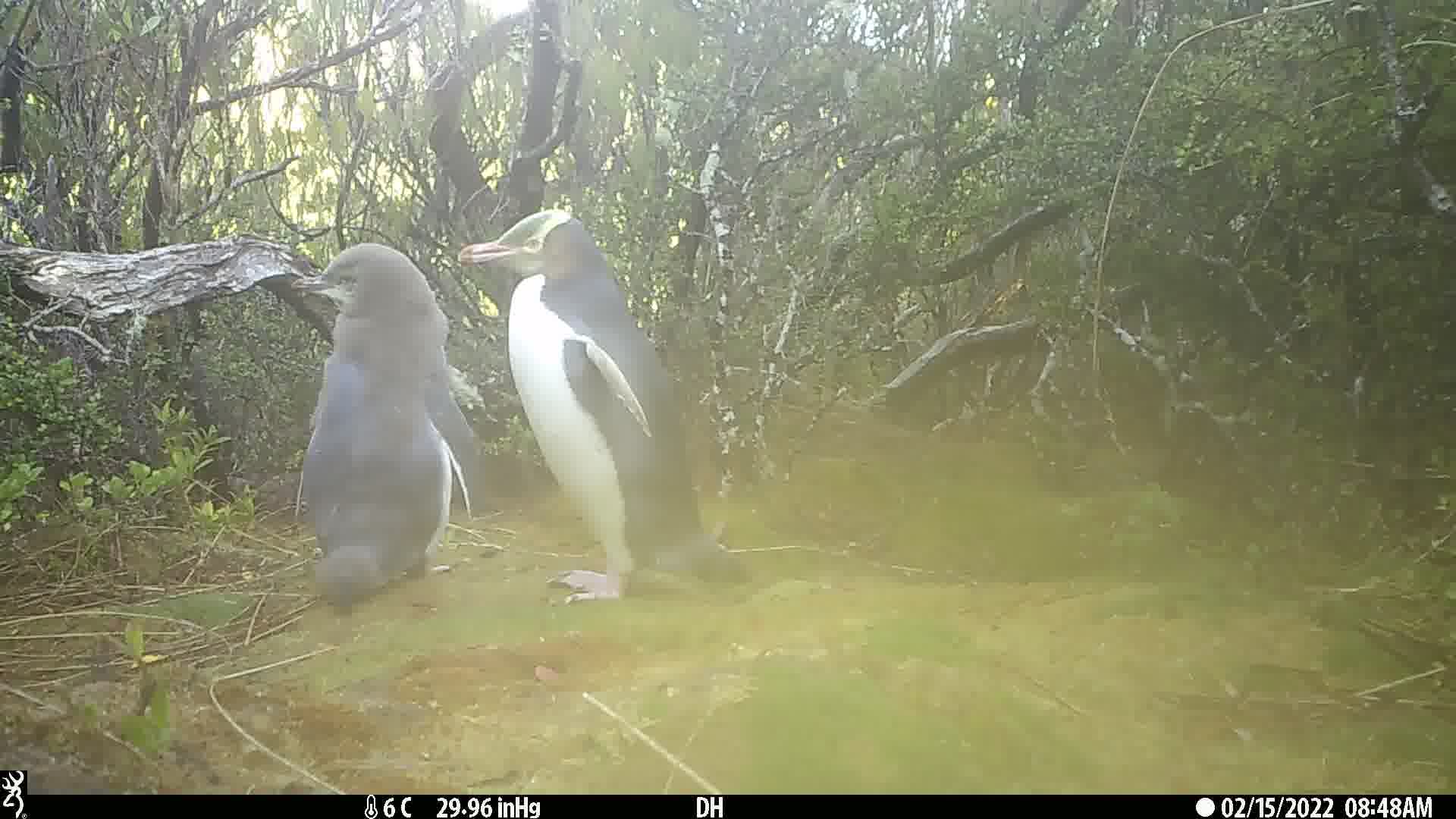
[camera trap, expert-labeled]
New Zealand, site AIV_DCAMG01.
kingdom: Animalia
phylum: Chordata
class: Aves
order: Sphenisciformes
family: Spheniscidae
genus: Megadyptes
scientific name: Megadyptes antipodes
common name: yellow-eyed penguin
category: yellow eyed penguin